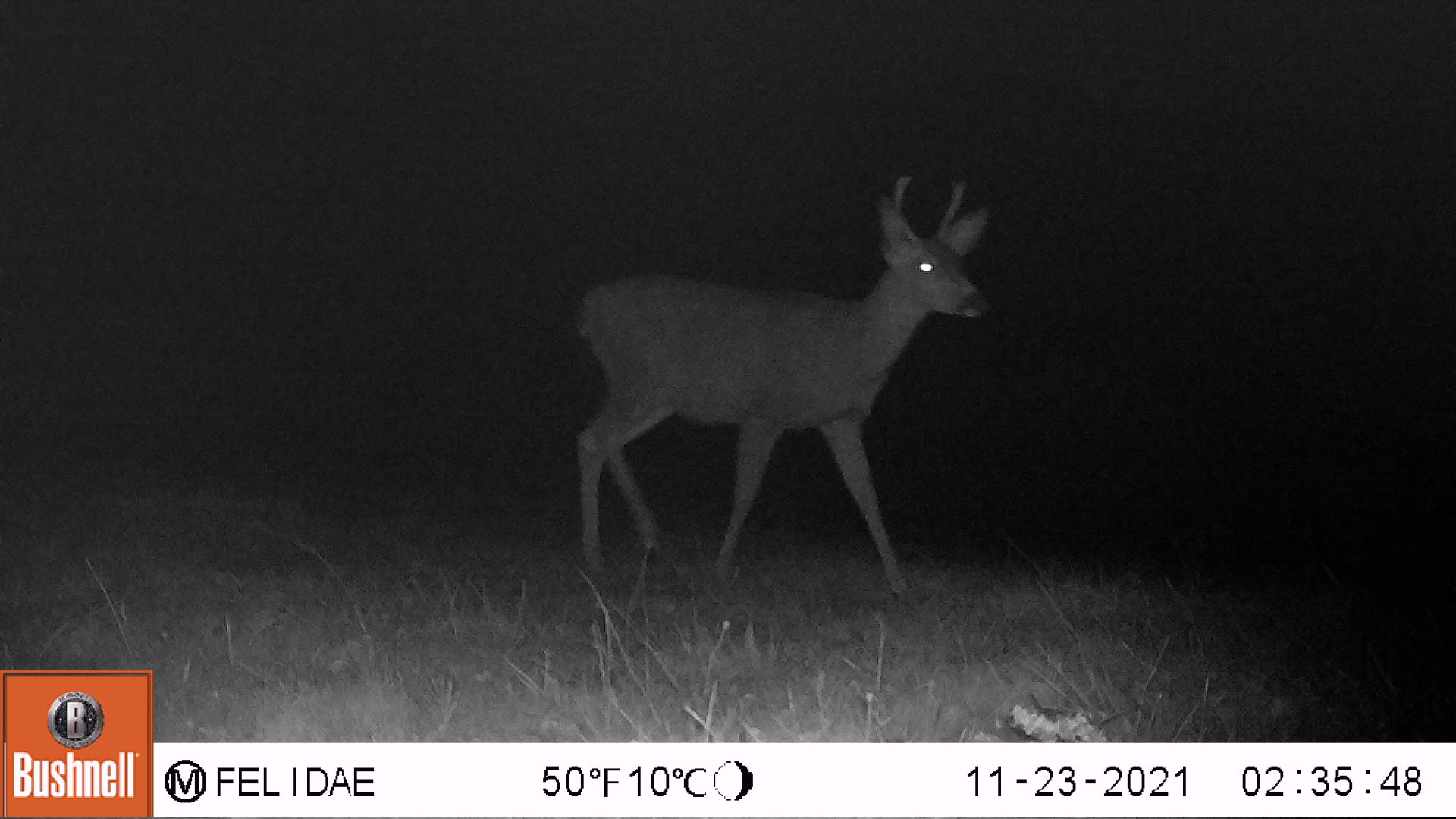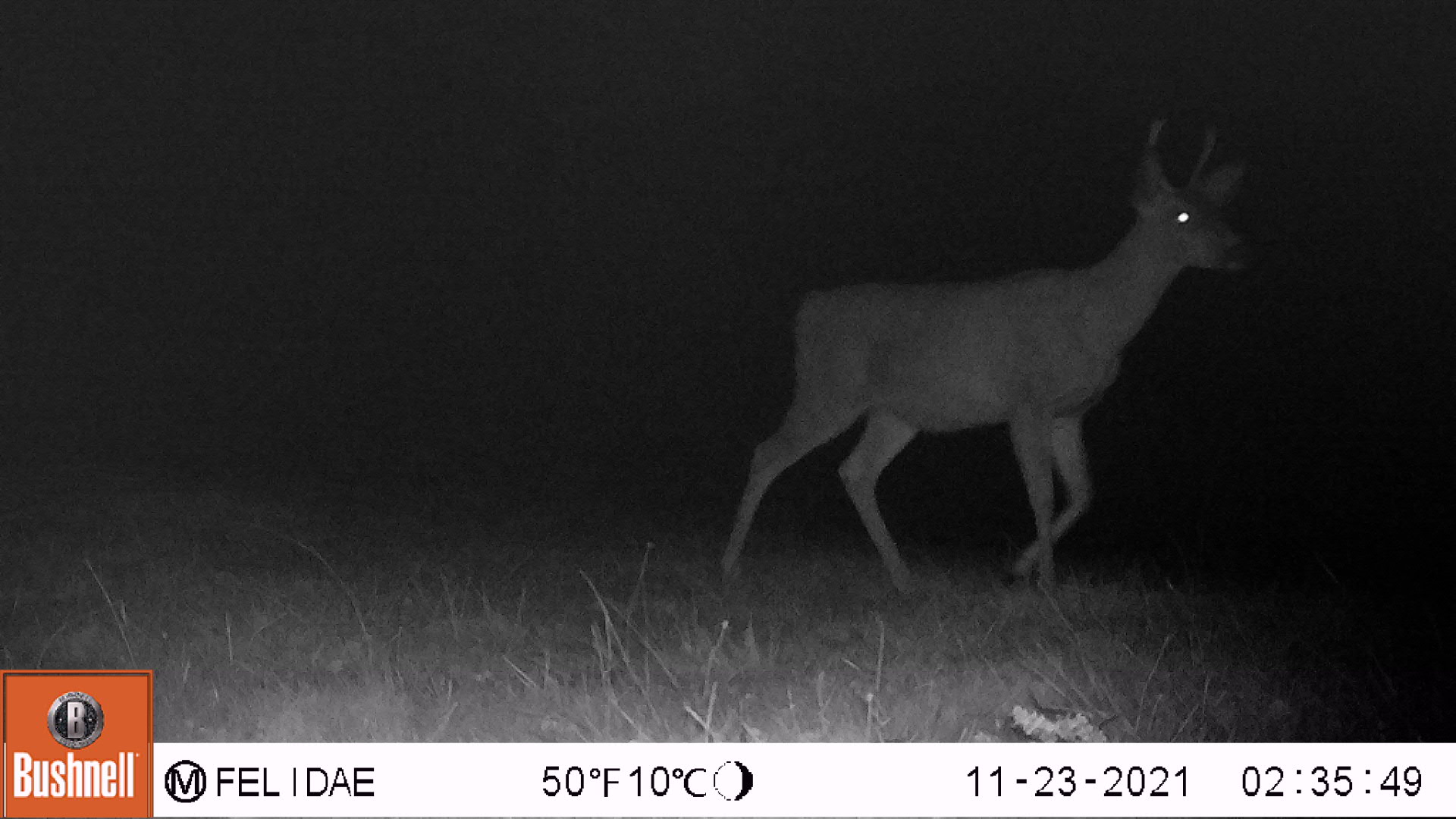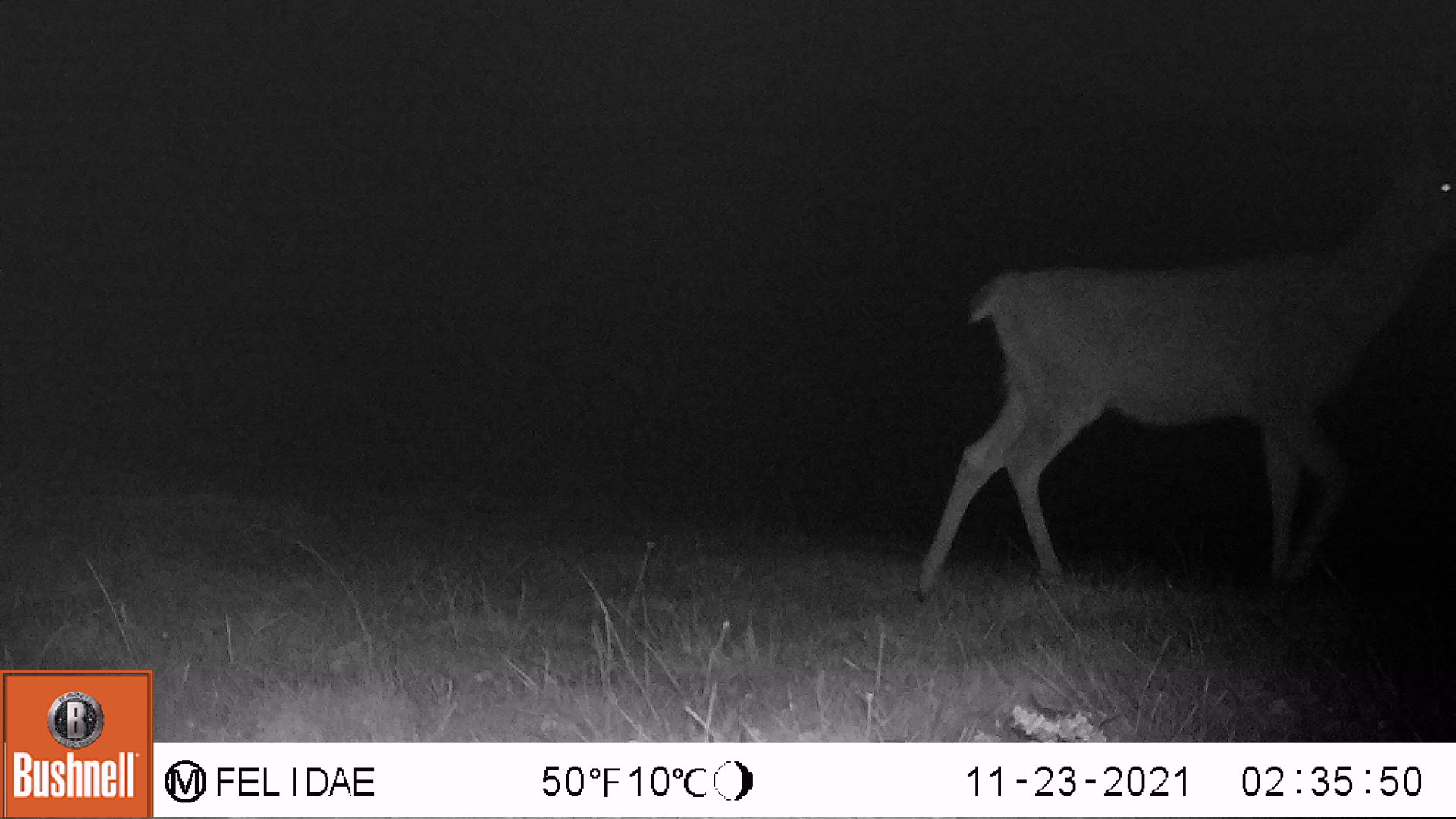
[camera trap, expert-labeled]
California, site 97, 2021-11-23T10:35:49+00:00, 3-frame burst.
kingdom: Animalia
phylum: Chordata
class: Mammalia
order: Artiodactyla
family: Cervidae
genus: Odocoileus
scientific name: Odocoileus hemionus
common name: mule deer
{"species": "mule deer (Odocoileus hemionus)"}